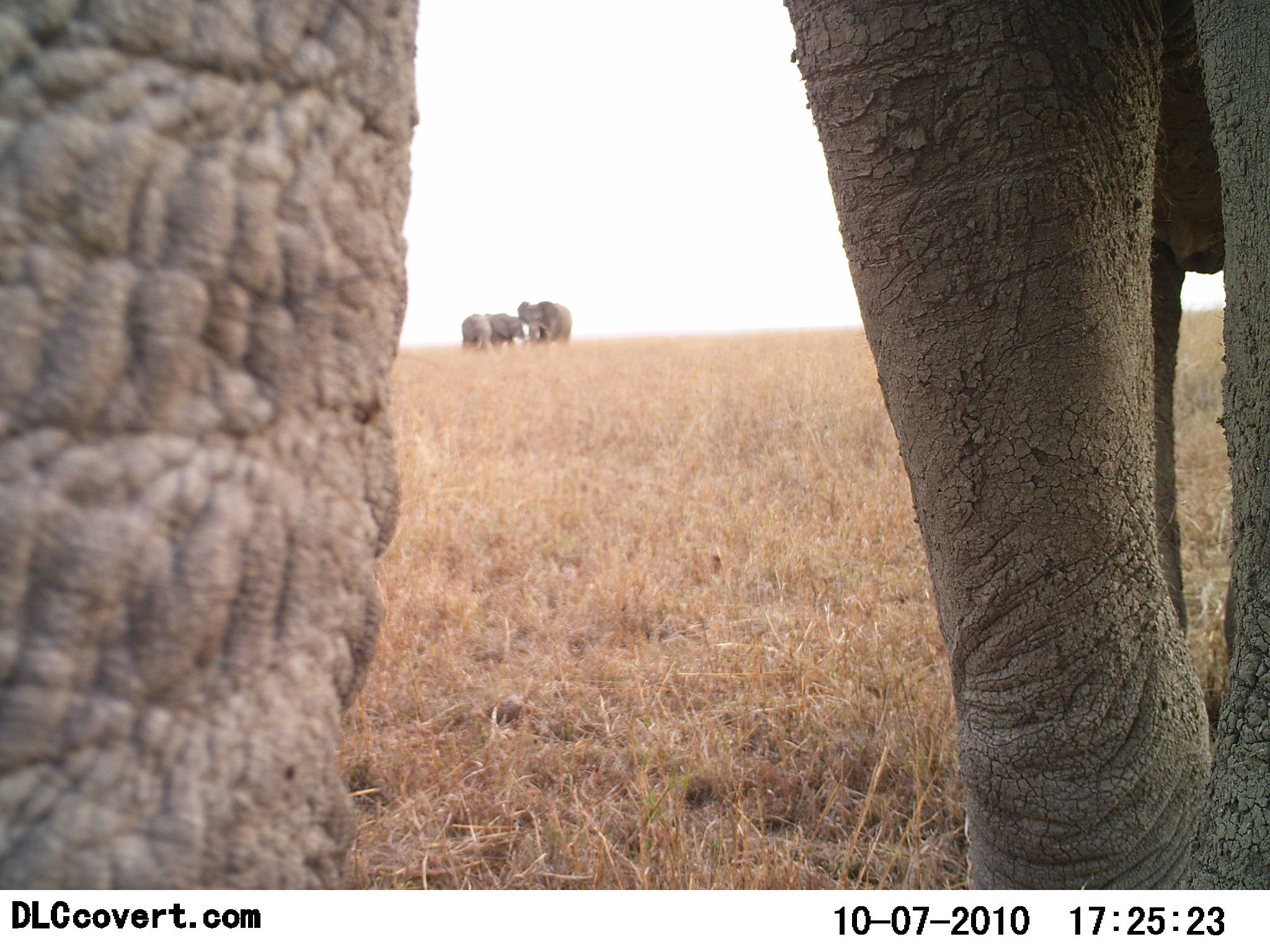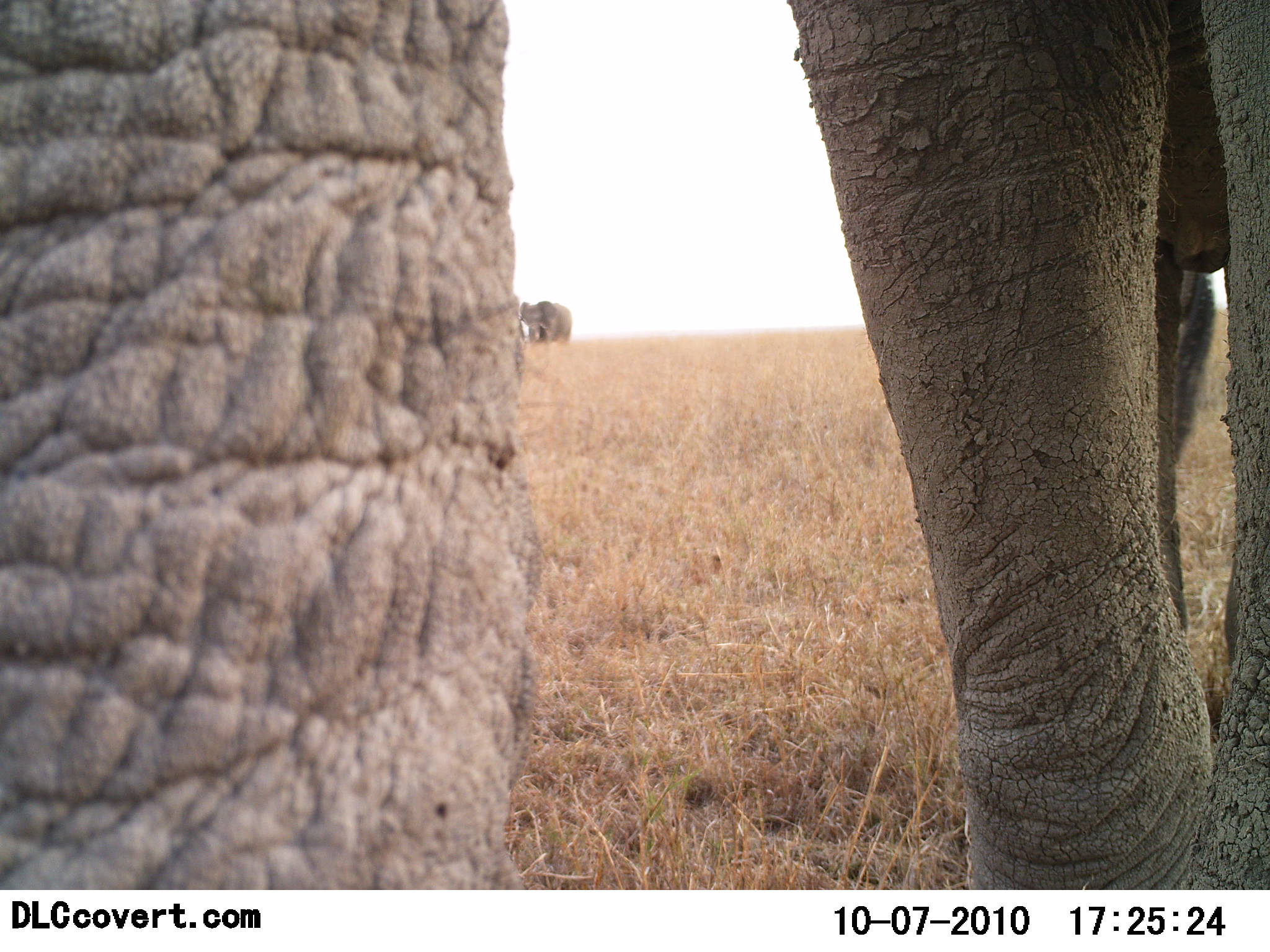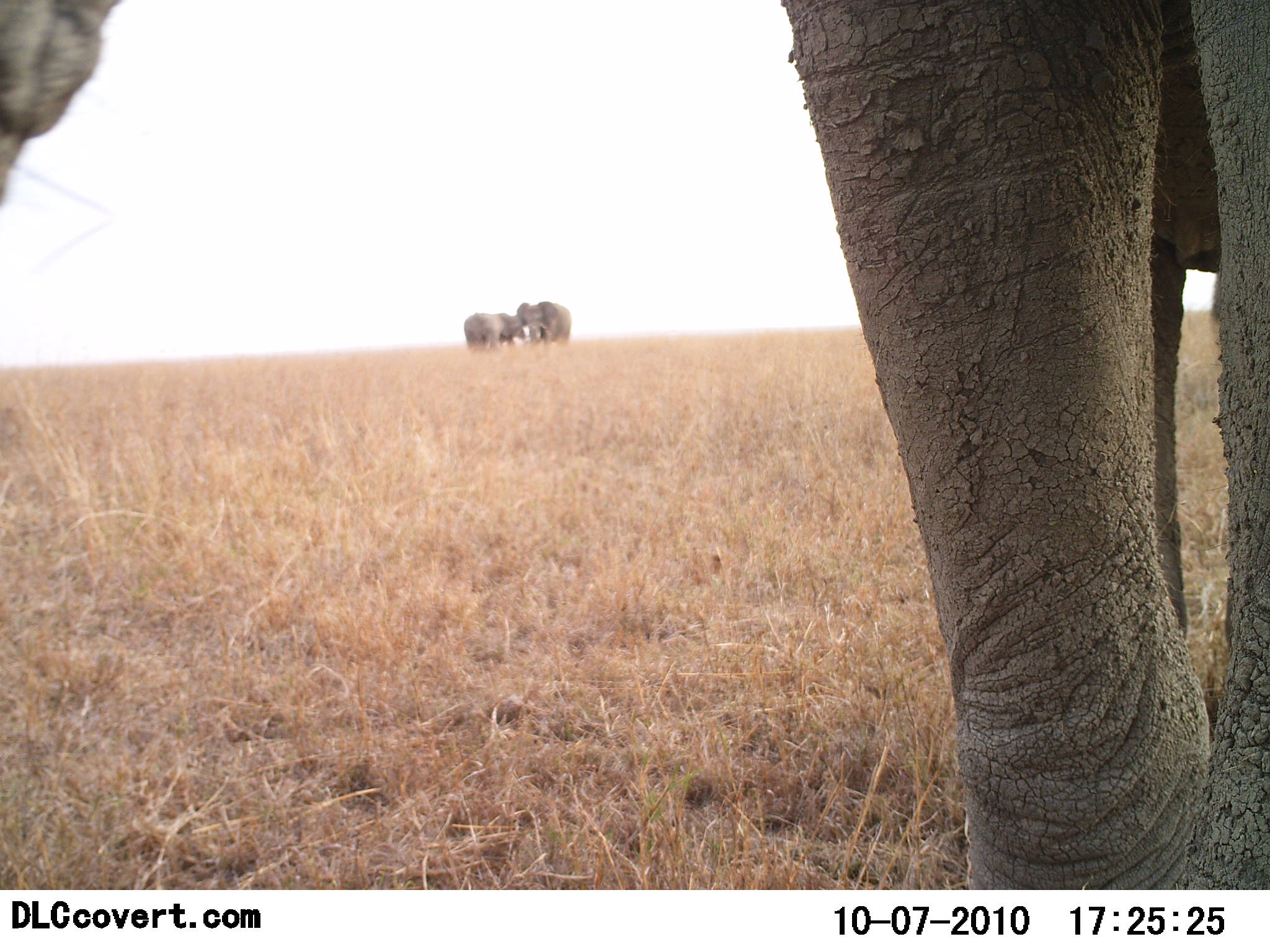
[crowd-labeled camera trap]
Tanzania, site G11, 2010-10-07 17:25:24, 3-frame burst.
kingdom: Animalia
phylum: Chordata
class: Mammalia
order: Proboscidea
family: Elephantidae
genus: Loxodonta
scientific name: Loxodonta africana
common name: african bush elephant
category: elephant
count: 3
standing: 81%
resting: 0%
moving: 12%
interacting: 6%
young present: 6%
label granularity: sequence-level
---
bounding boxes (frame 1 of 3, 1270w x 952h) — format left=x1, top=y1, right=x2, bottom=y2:
animal: left=769, top=0, right=1270, bottom=891; left=0, top=1, right=424, bottom=890; left=517, top=296, right=574, bottom=344; left=459, top=311, right=529, bottom=350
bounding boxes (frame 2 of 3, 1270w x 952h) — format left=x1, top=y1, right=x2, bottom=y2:
animal: left=0, top=0, right=525, bottom=888; left=789, top=0, right=1269, bottom=892; left=522, top=297, right=573, bottom=348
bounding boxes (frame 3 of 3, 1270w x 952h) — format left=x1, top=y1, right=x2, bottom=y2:
animal: left=776, top=0, right=1270, bottom=891; left=0, top=0, right=126, bottom=203; left=514, top=300, right=574, bottom=348; left=460, top=308, right=517, bottom=352